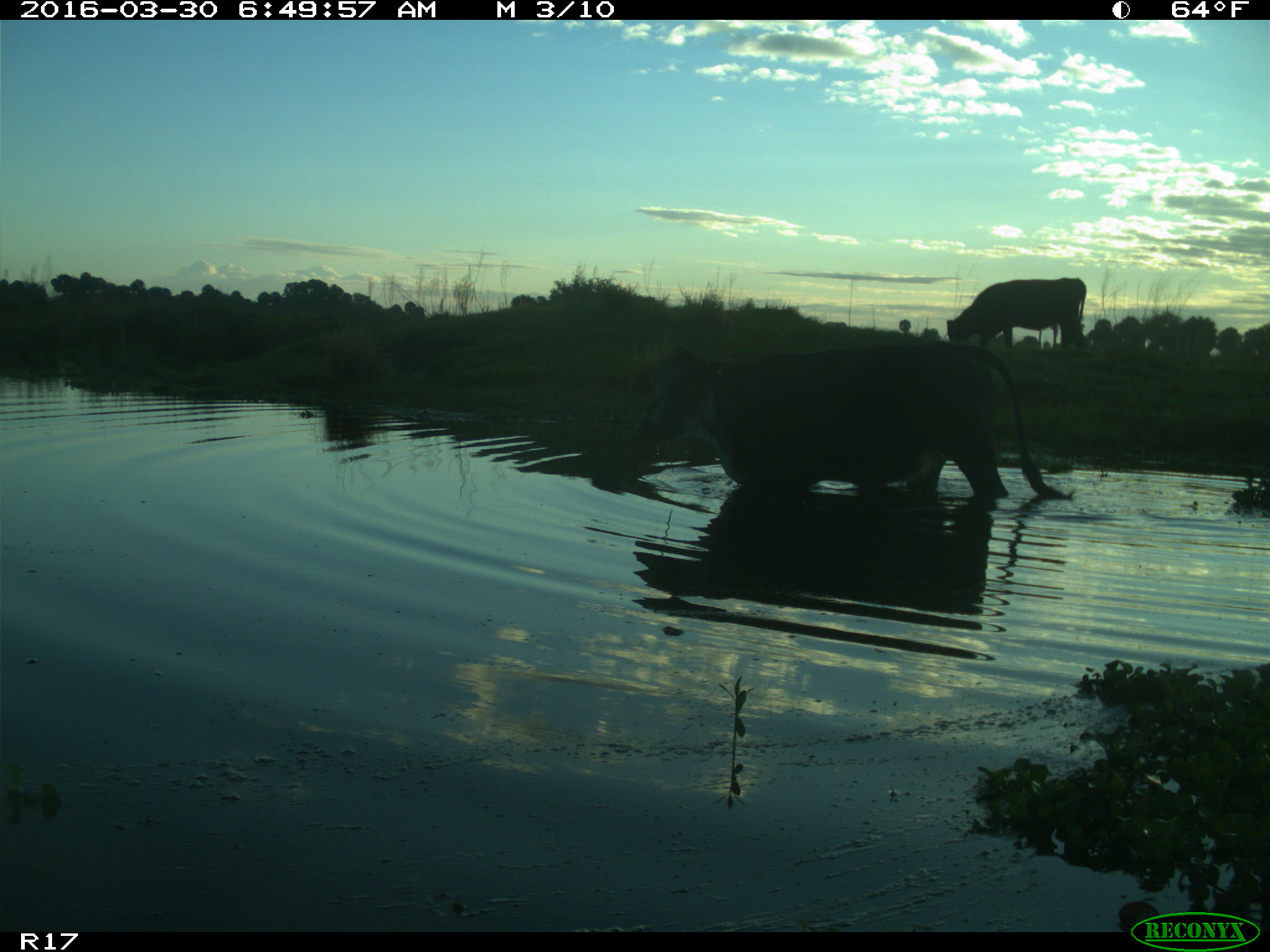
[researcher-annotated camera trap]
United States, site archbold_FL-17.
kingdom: Animalia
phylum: Chordata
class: Mammalia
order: Artiodactyla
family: Bovidae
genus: Bos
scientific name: Bos taurus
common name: domestic cow